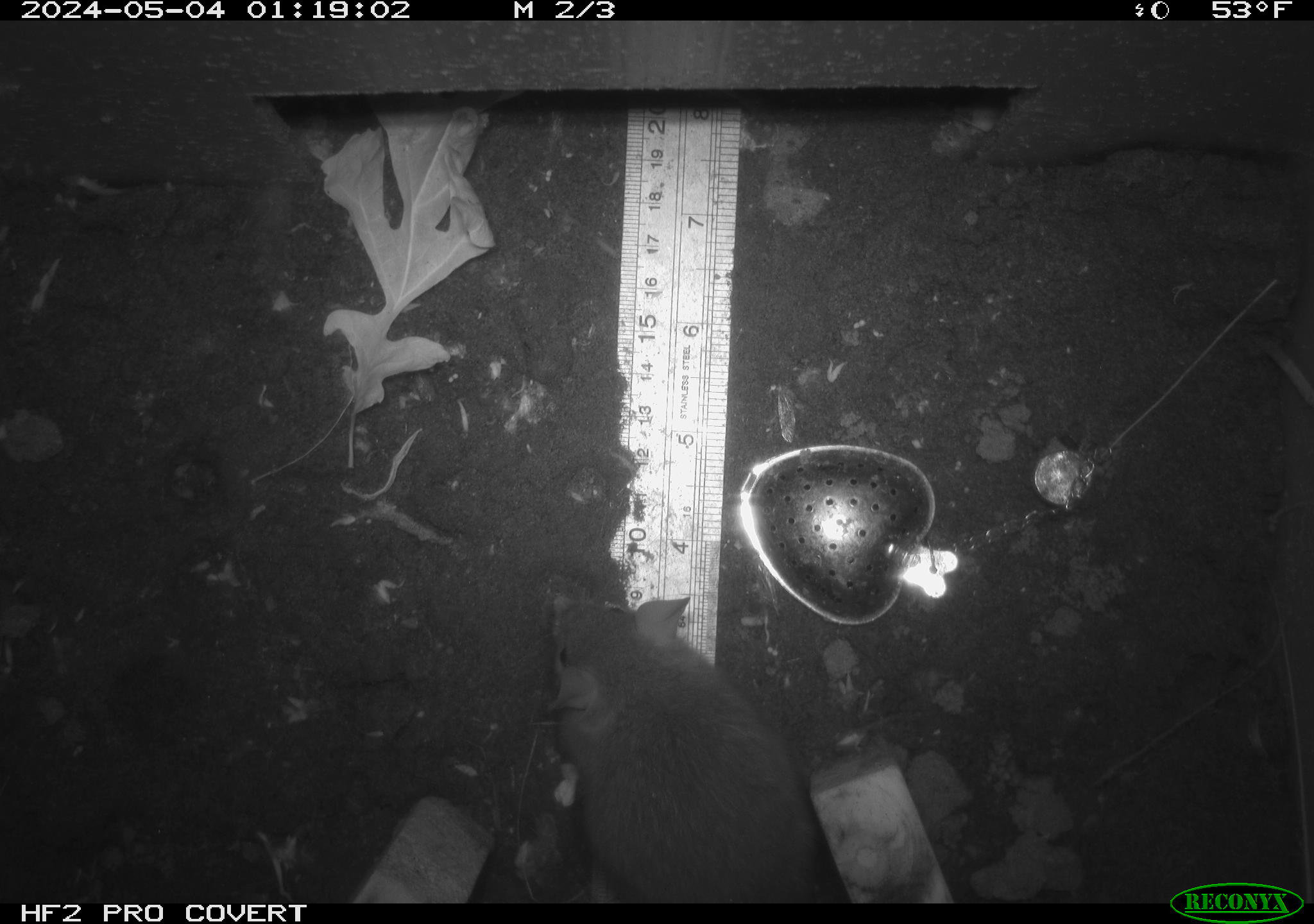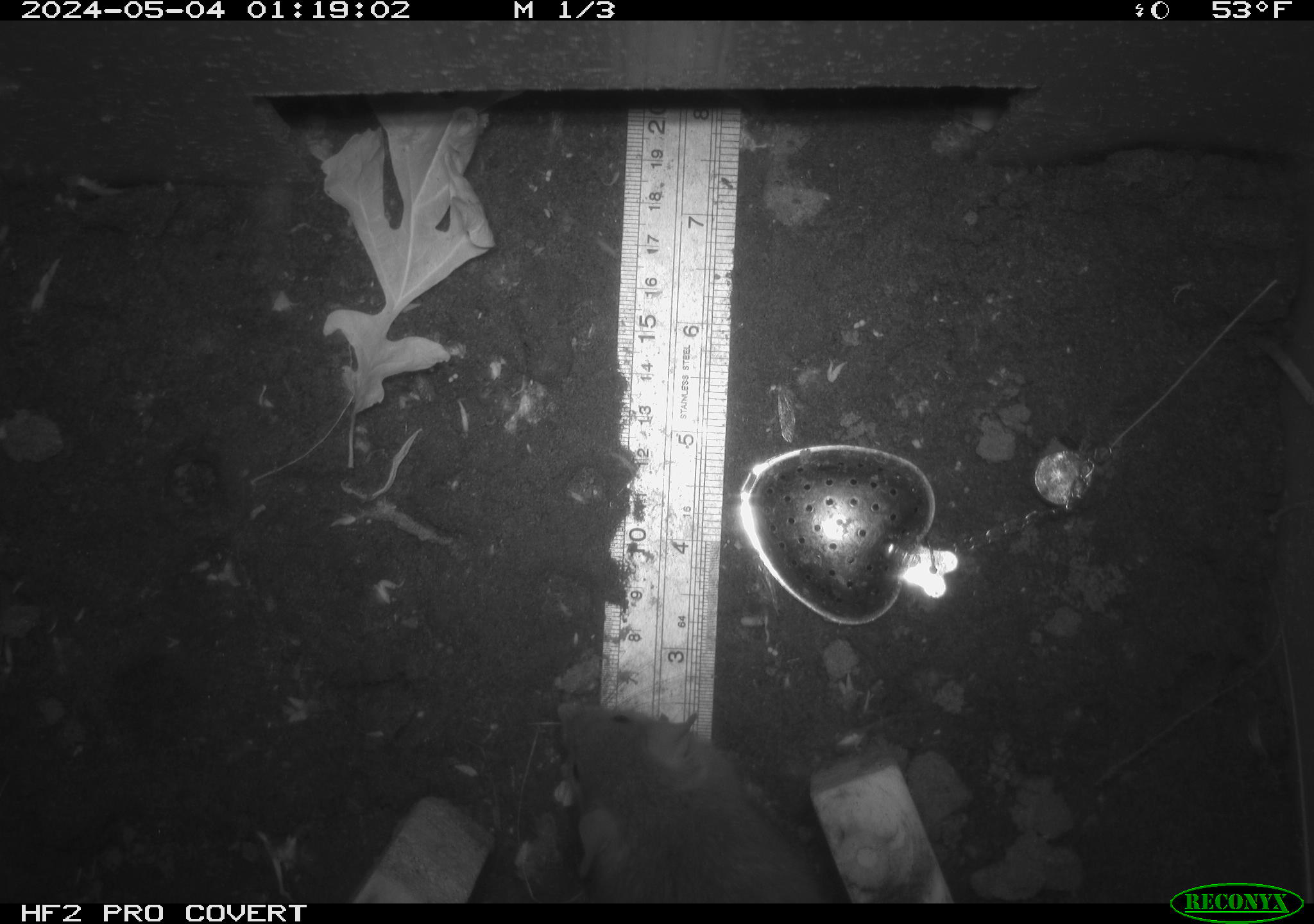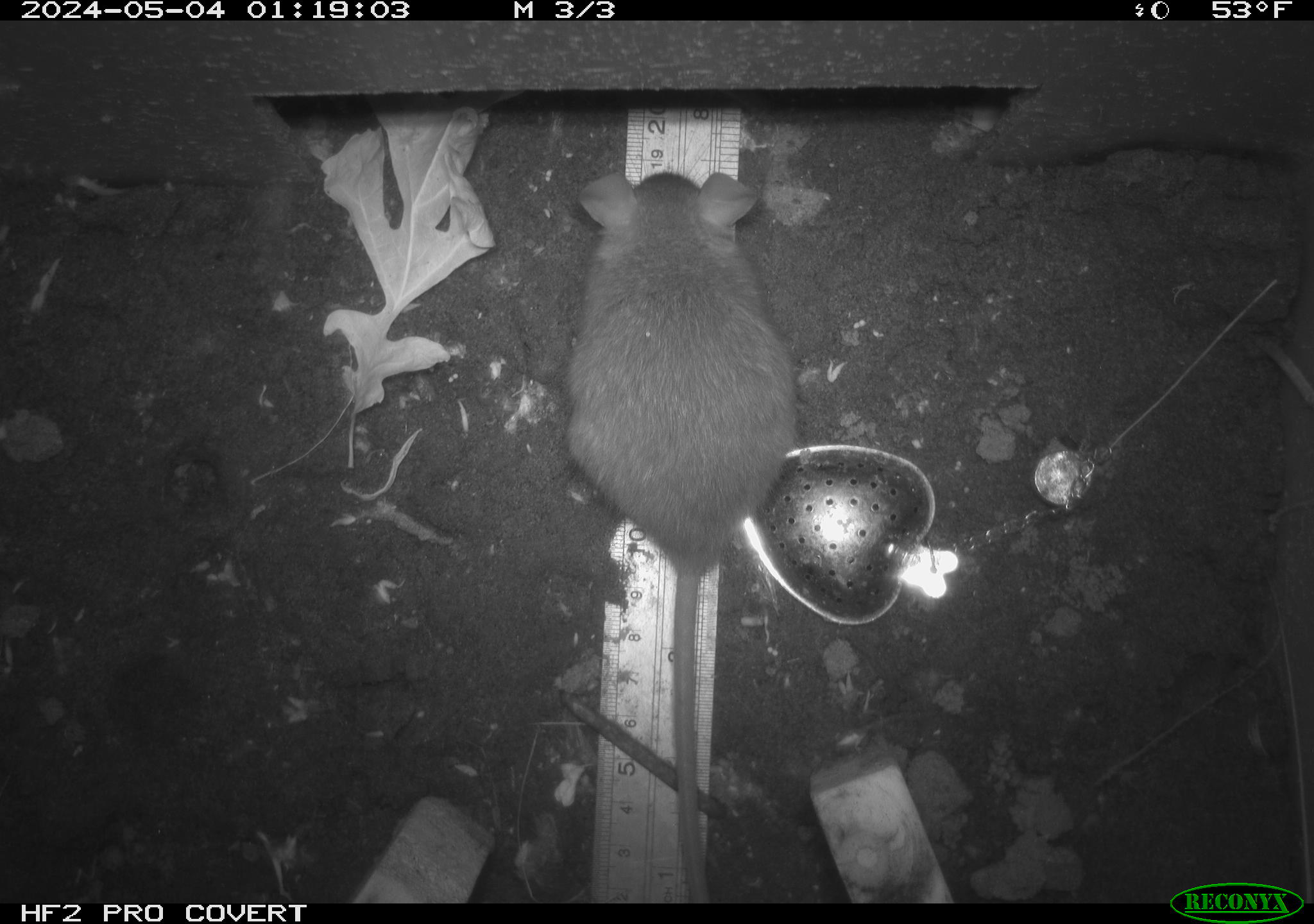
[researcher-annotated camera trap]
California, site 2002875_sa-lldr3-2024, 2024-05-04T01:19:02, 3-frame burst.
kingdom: Animalia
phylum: Chordata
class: Mammalia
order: Rodentia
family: Muridae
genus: Rattus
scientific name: Rattus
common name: rat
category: rattus species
Rattus species (rat) (Rattus).